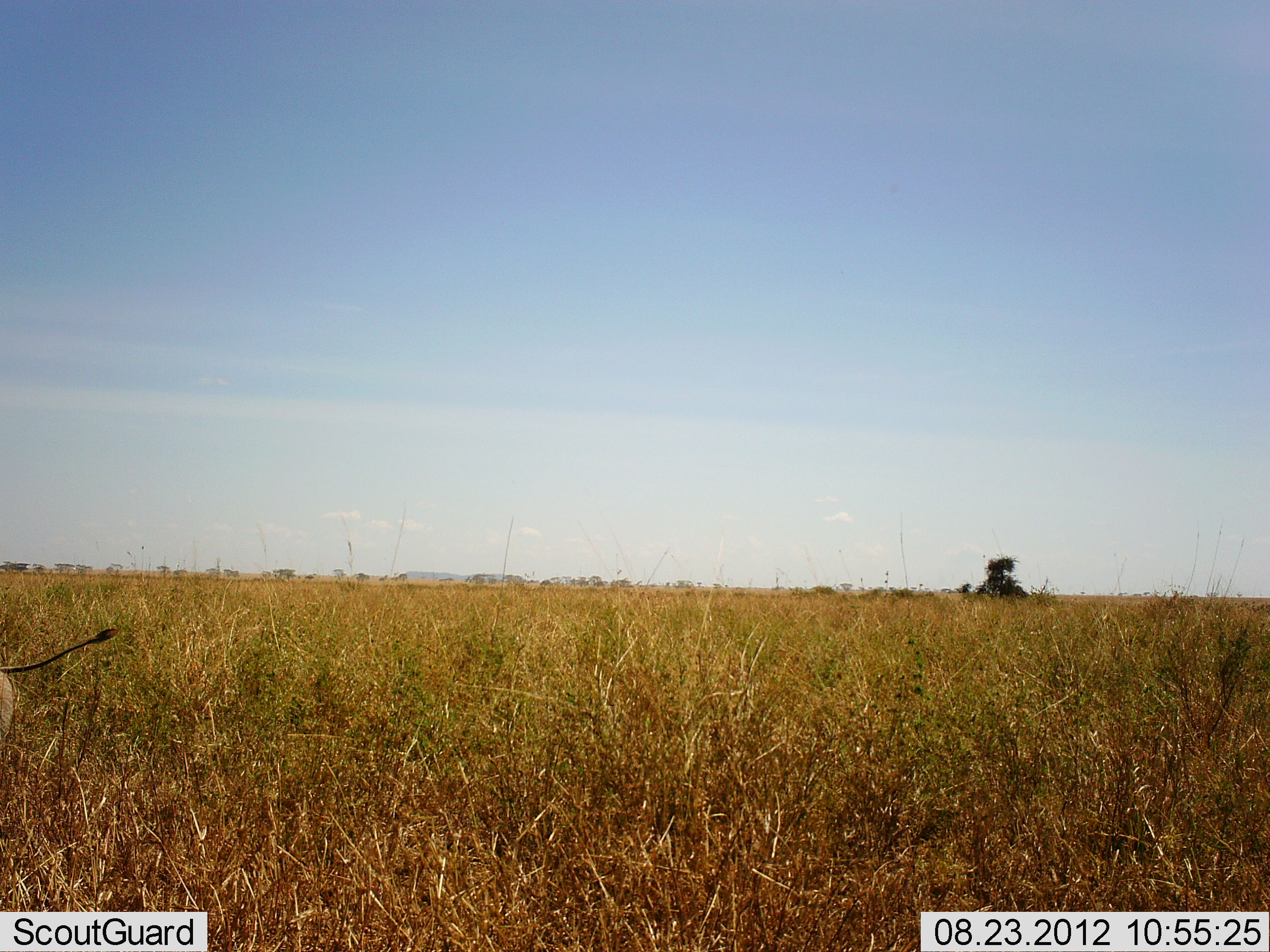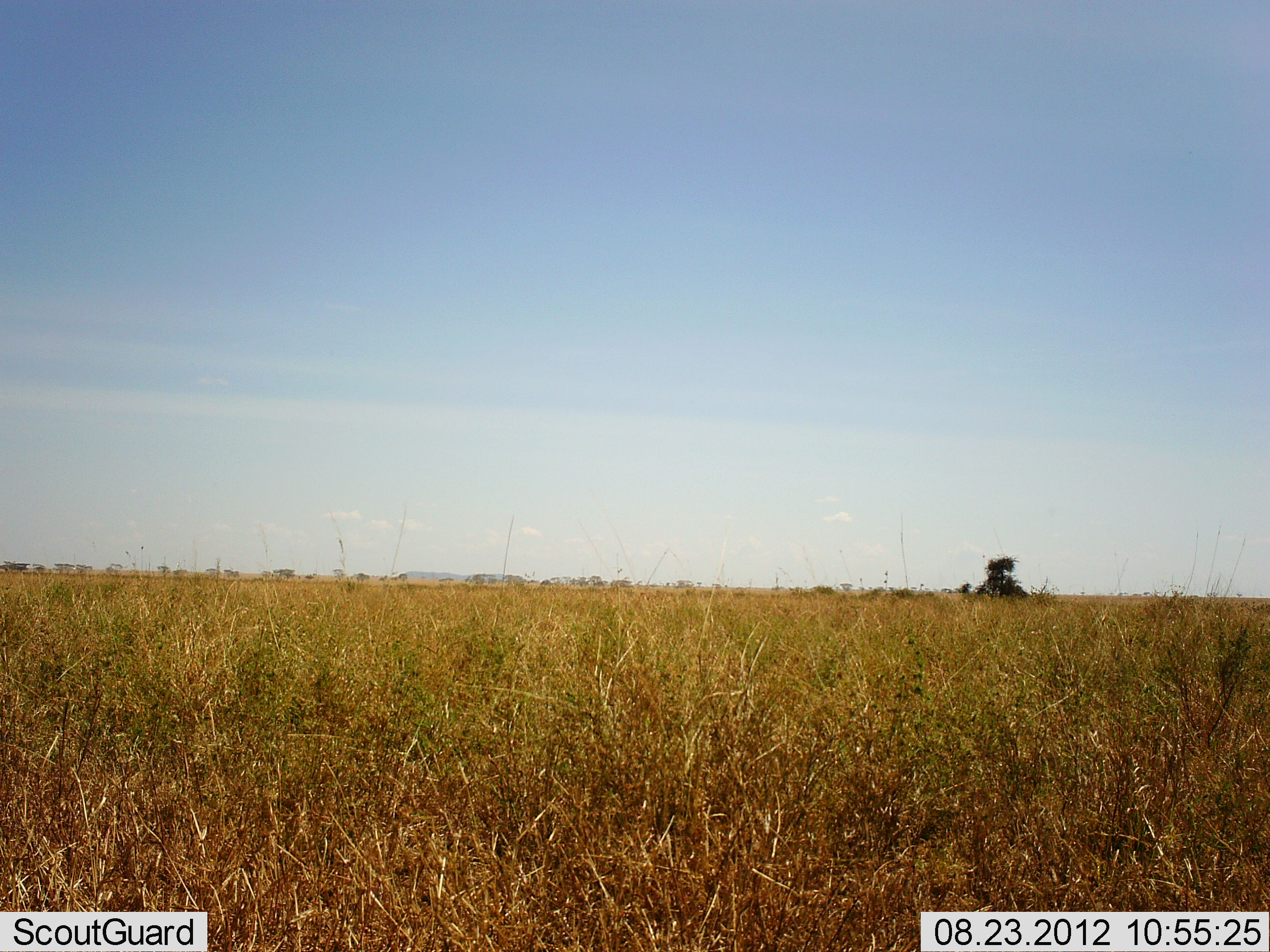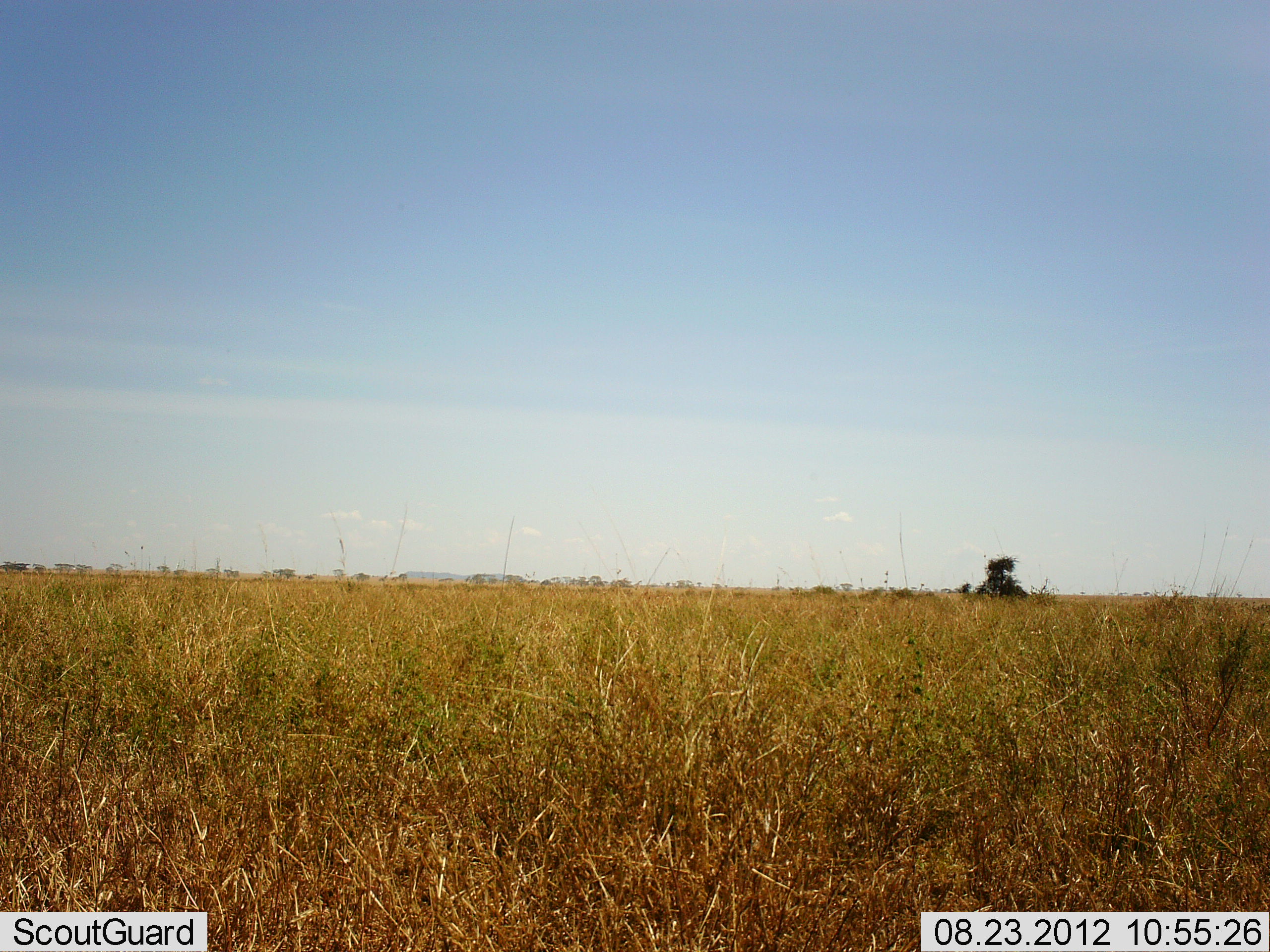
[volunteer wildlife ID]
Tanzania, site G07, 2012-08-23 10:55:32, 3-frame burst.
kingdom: Animalia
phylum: Chordata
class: Mammalia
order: Artiodactyla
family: Suidae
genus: Phacochoerus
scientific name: Phacochoerus africanus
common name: warthog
Warthog (Phacochoerus africanus), count 1. Behavior (volunteer vote fractions): standing 30%, resting 0%, moving 70%, interacting 0%. Young present (vote fraction): 0%. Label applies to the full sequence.